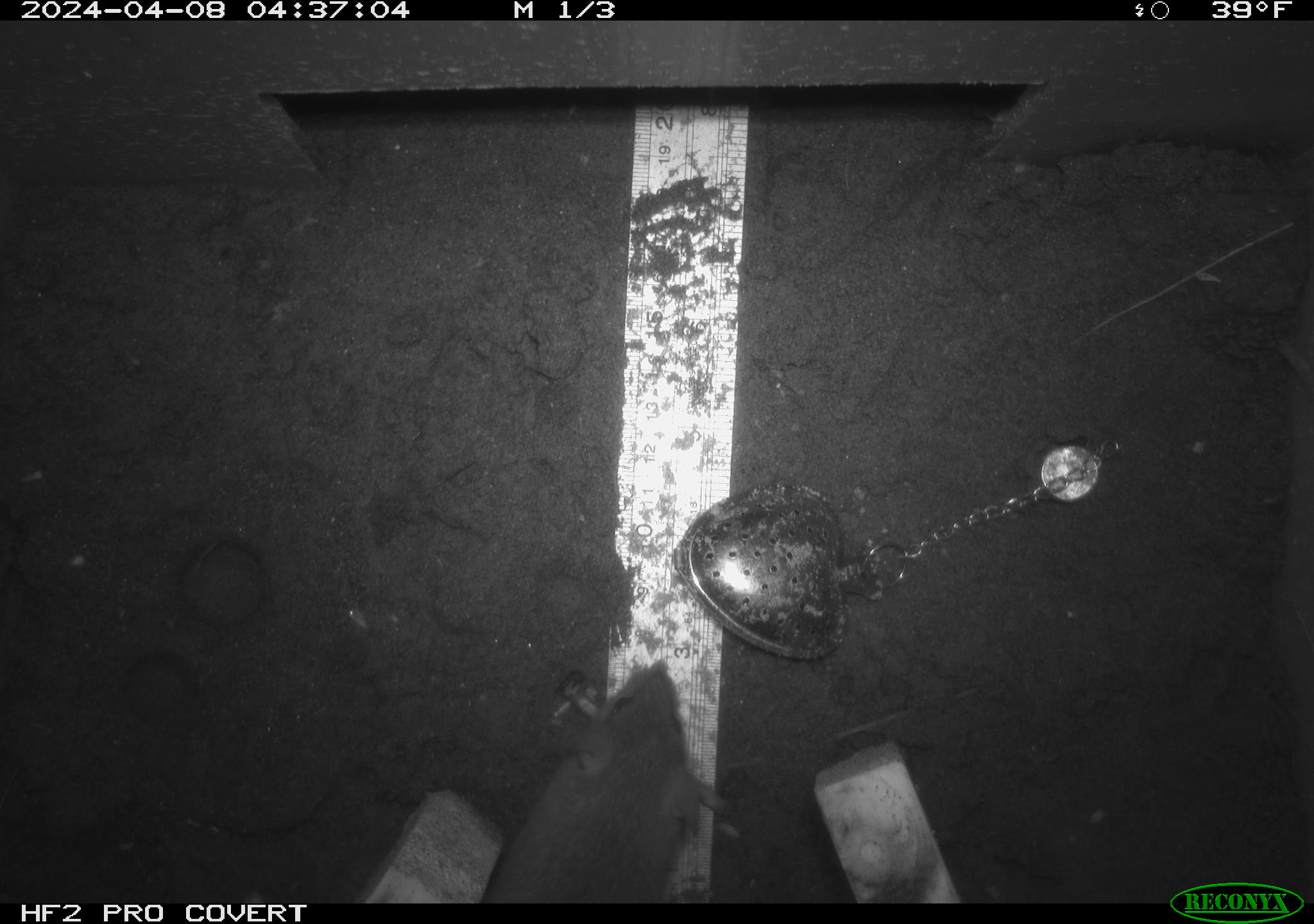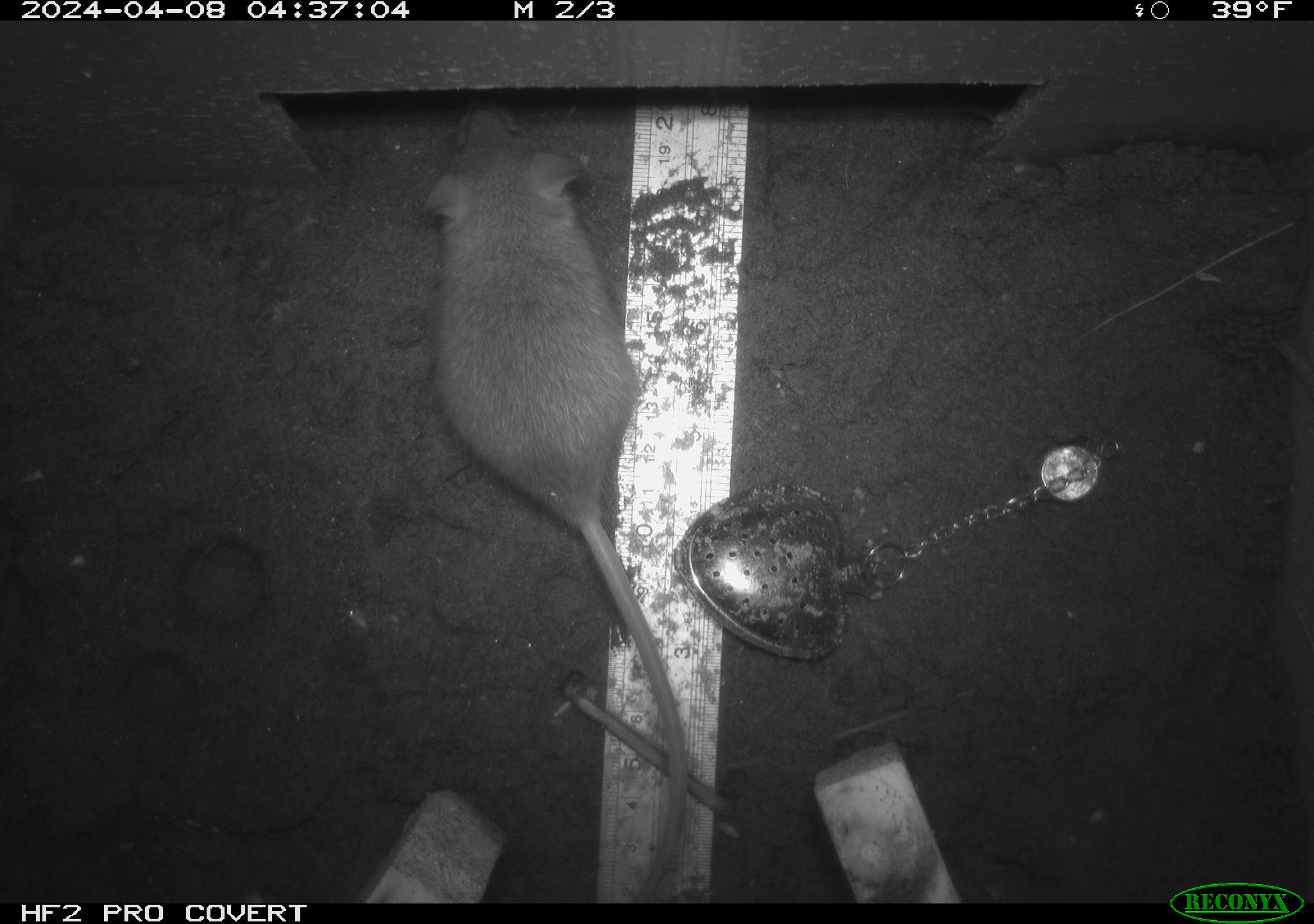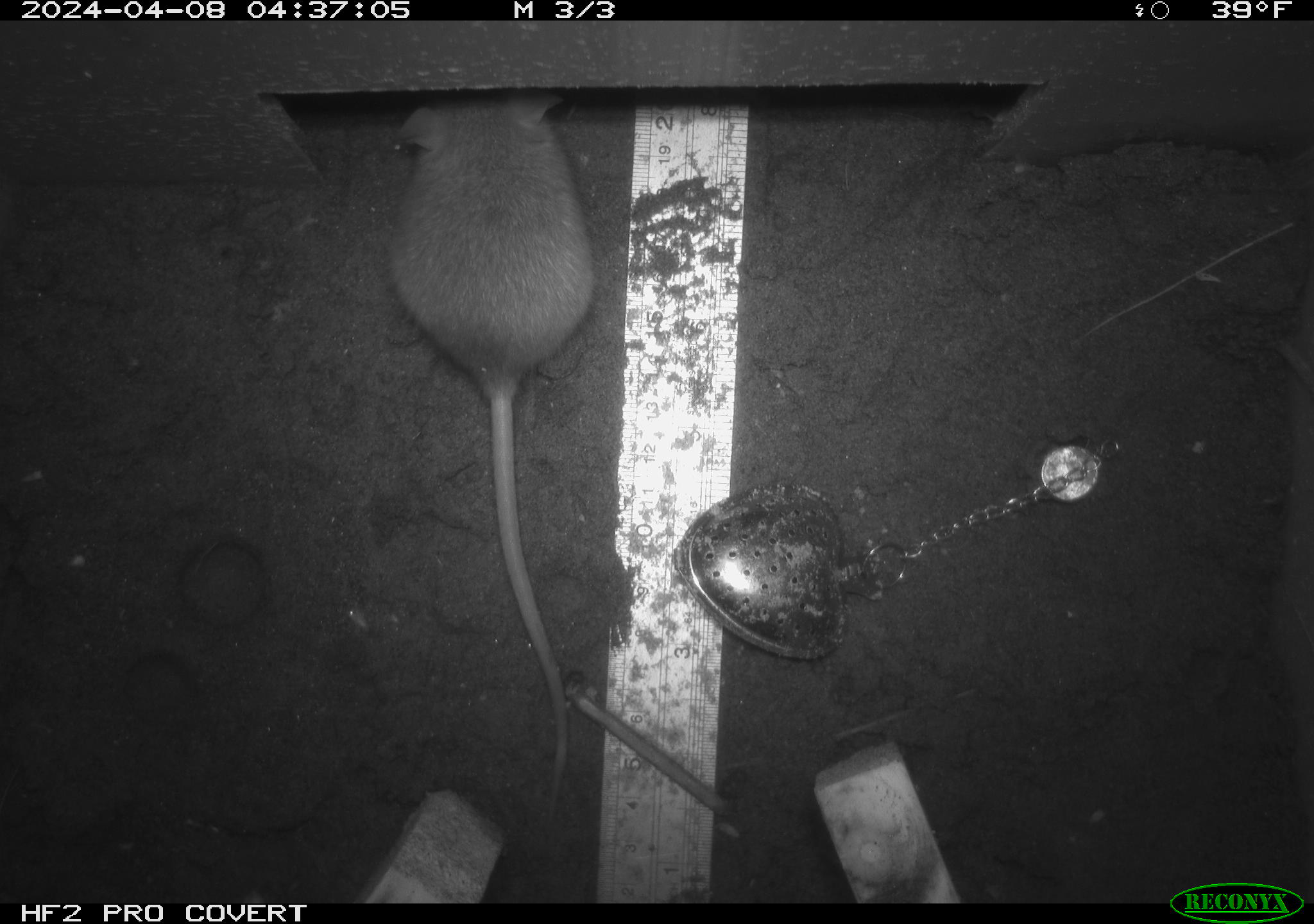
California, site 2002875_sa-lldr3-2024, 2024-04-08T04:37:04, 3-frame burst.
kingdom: Animalia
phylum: Chordata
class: Mammalia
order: Rodentia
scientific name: Rodentia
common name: rodent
Rodent (Rodentia).